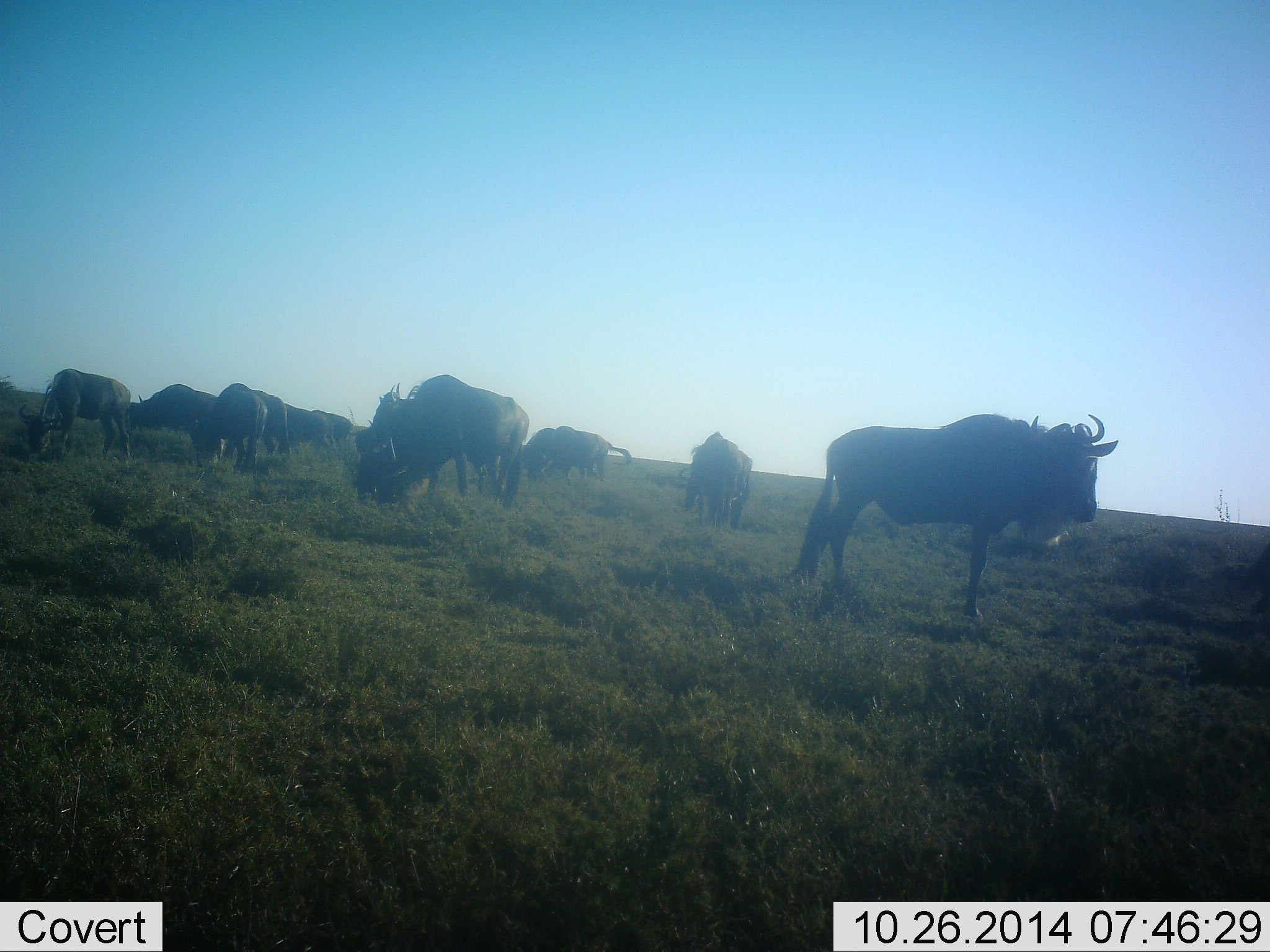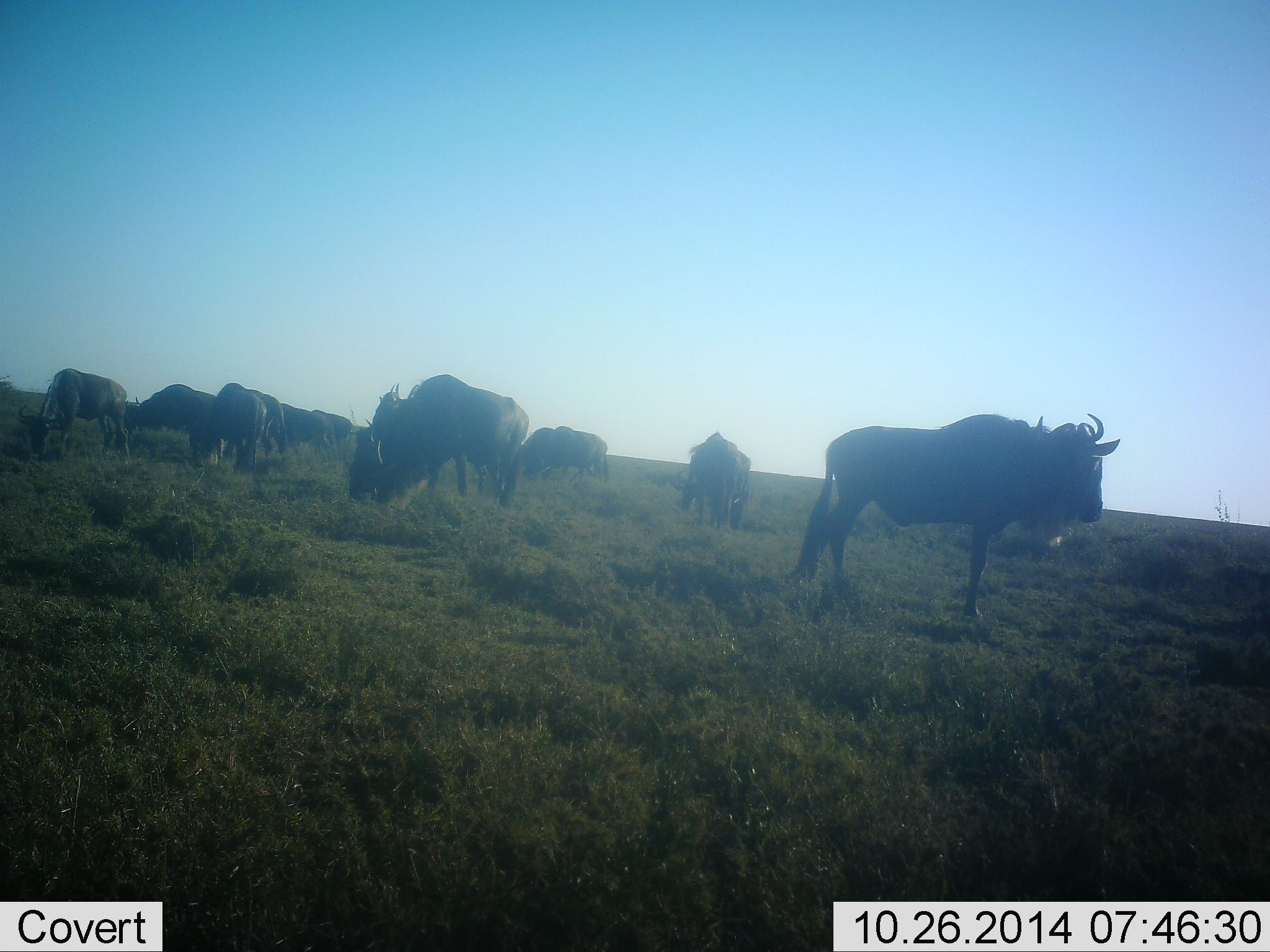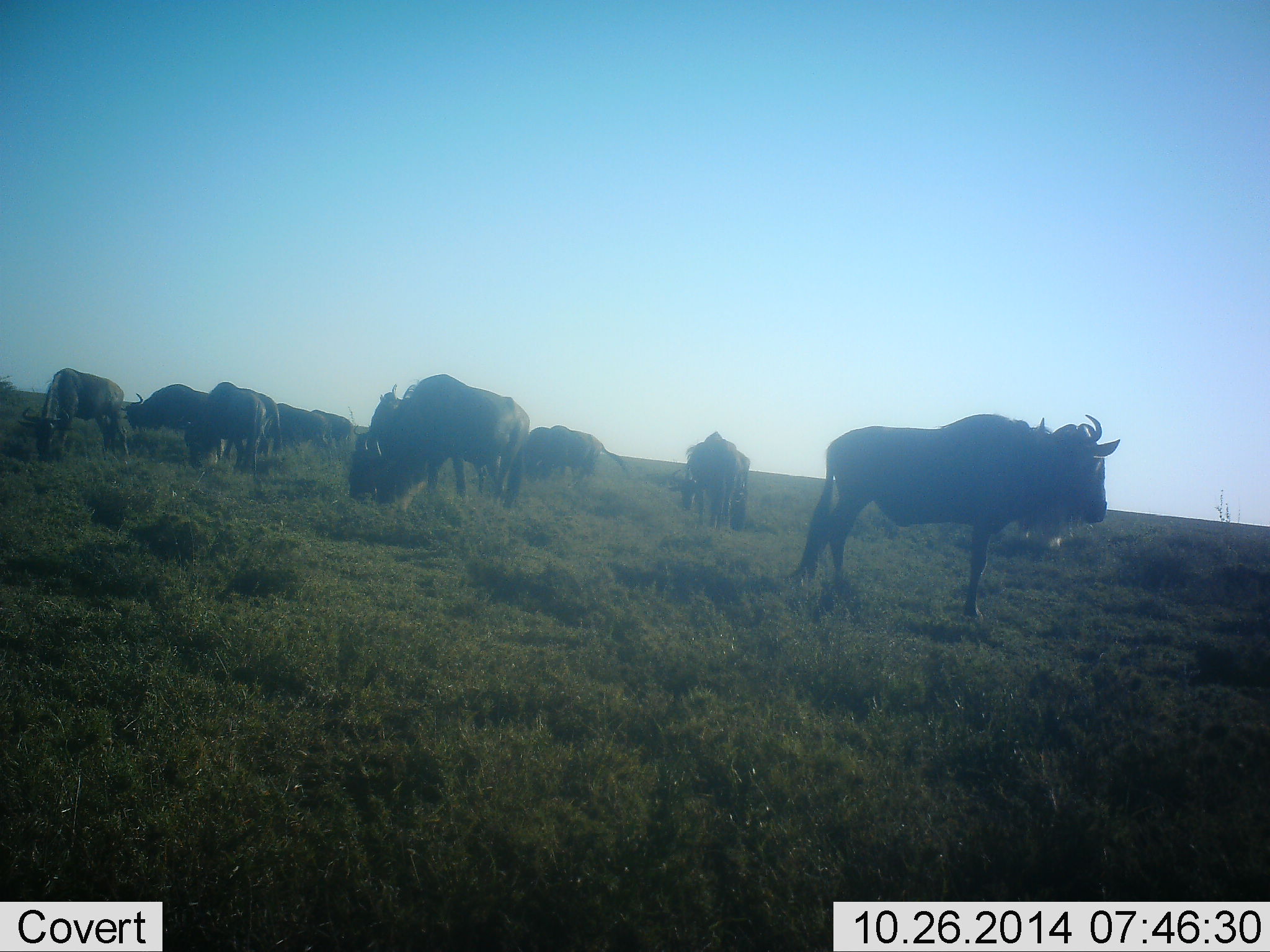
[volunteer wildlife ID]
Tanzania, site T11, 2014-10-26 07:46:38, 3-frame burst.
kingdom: Animalia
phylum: Chordata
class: Mammalia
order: Artiodactyla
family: Bovidae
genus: Connochaetes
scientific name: Connochaetes taurinus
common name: blue wildebeest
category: wildebeest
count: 11-50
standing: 80%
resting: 0%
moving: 20%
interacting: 0%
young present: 0%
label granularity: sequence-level